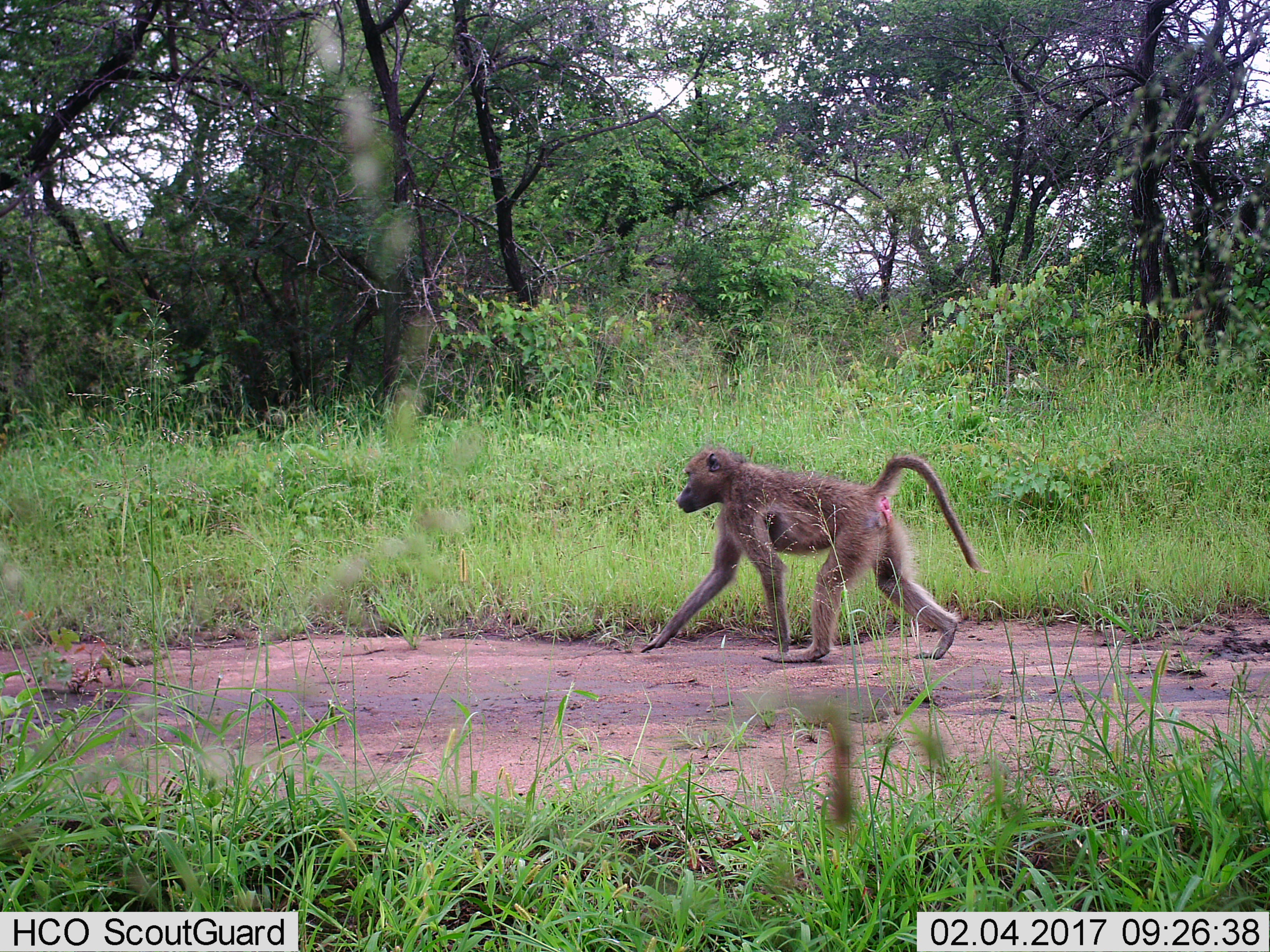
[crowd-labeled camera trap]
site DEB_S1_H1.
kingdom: Animalia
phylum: Chordata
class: Mammalia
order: Primates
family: Cercopithecidae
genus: Papio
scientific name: Papio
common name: baboon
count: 1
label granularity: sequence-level